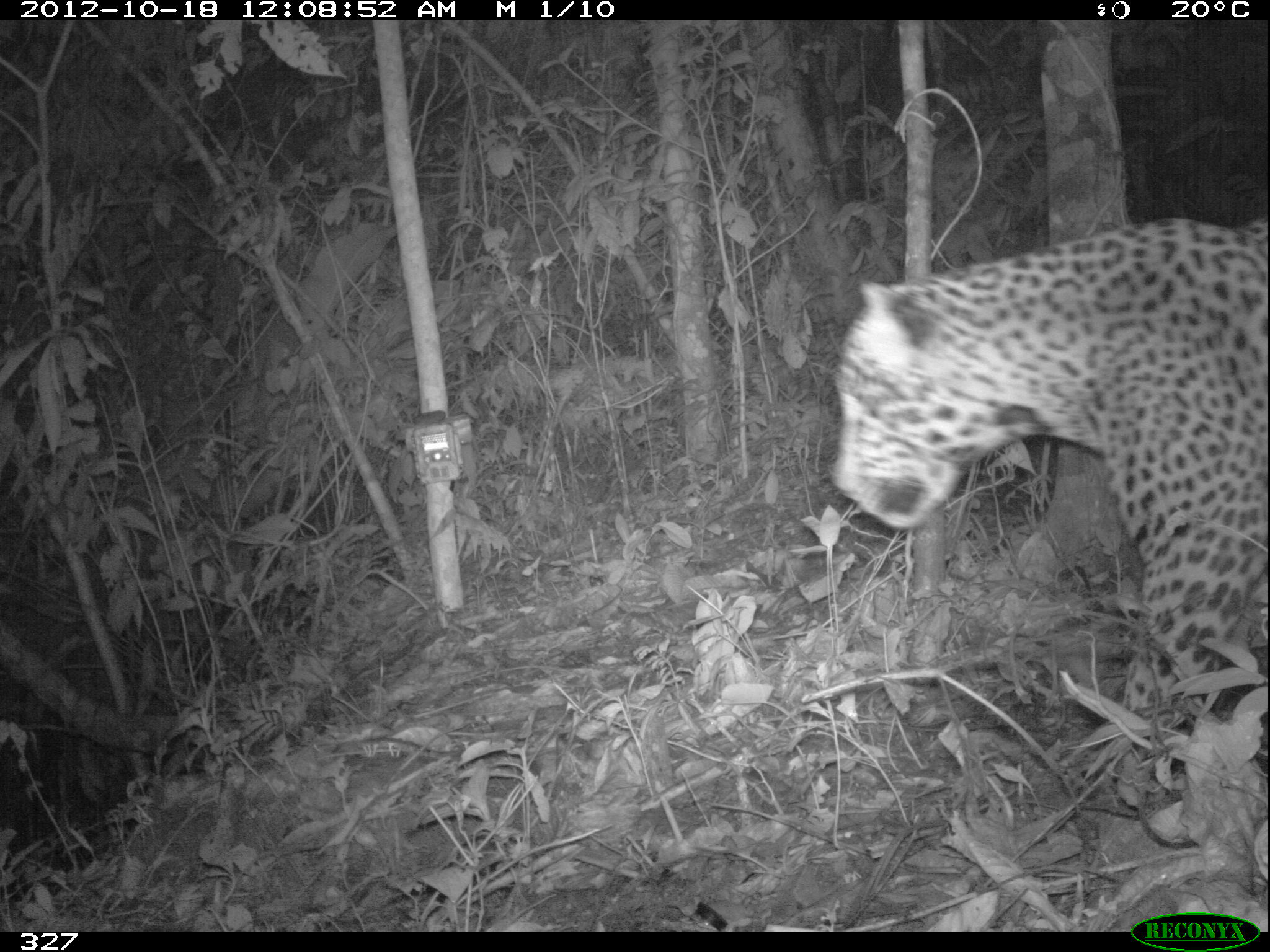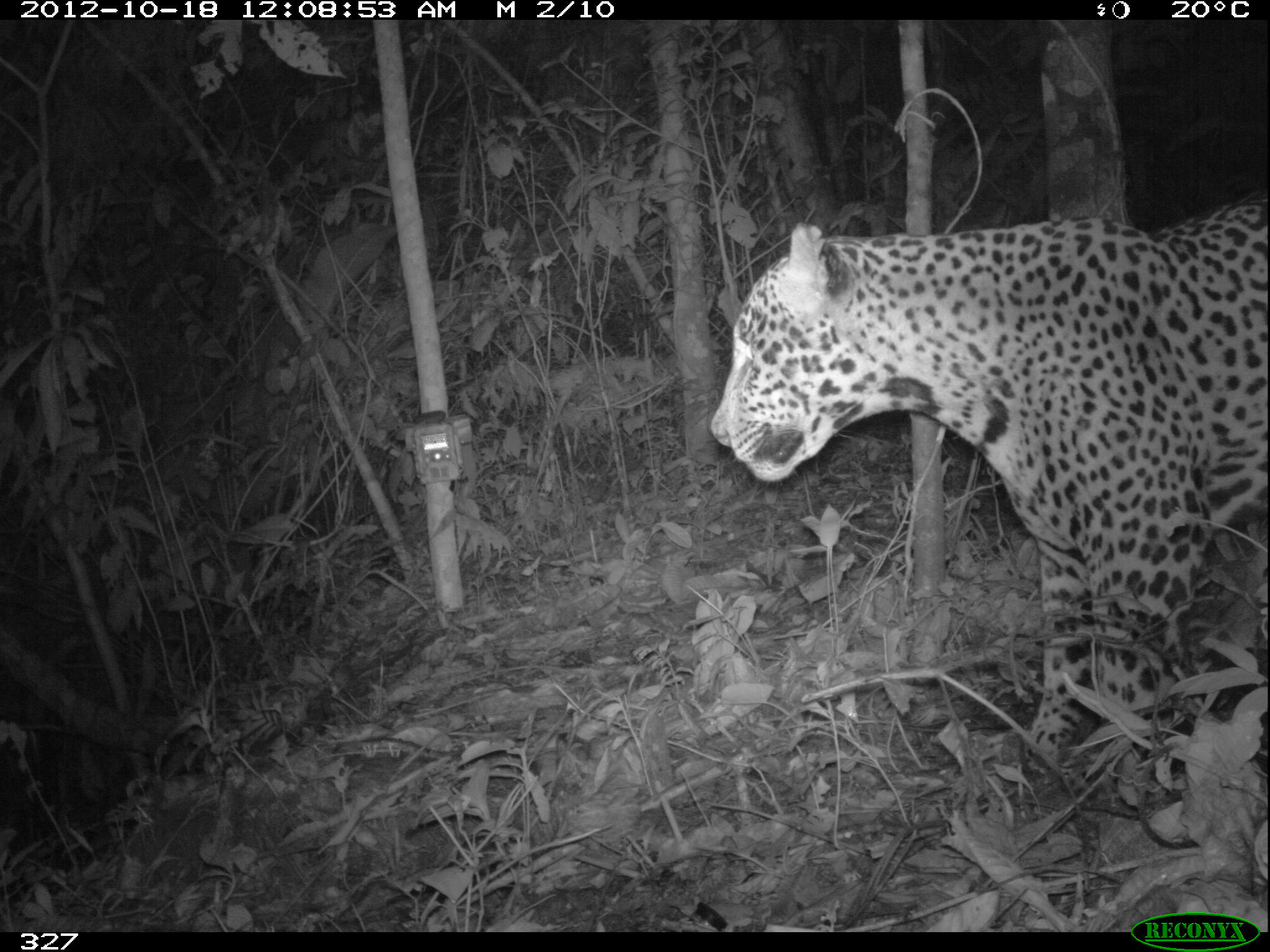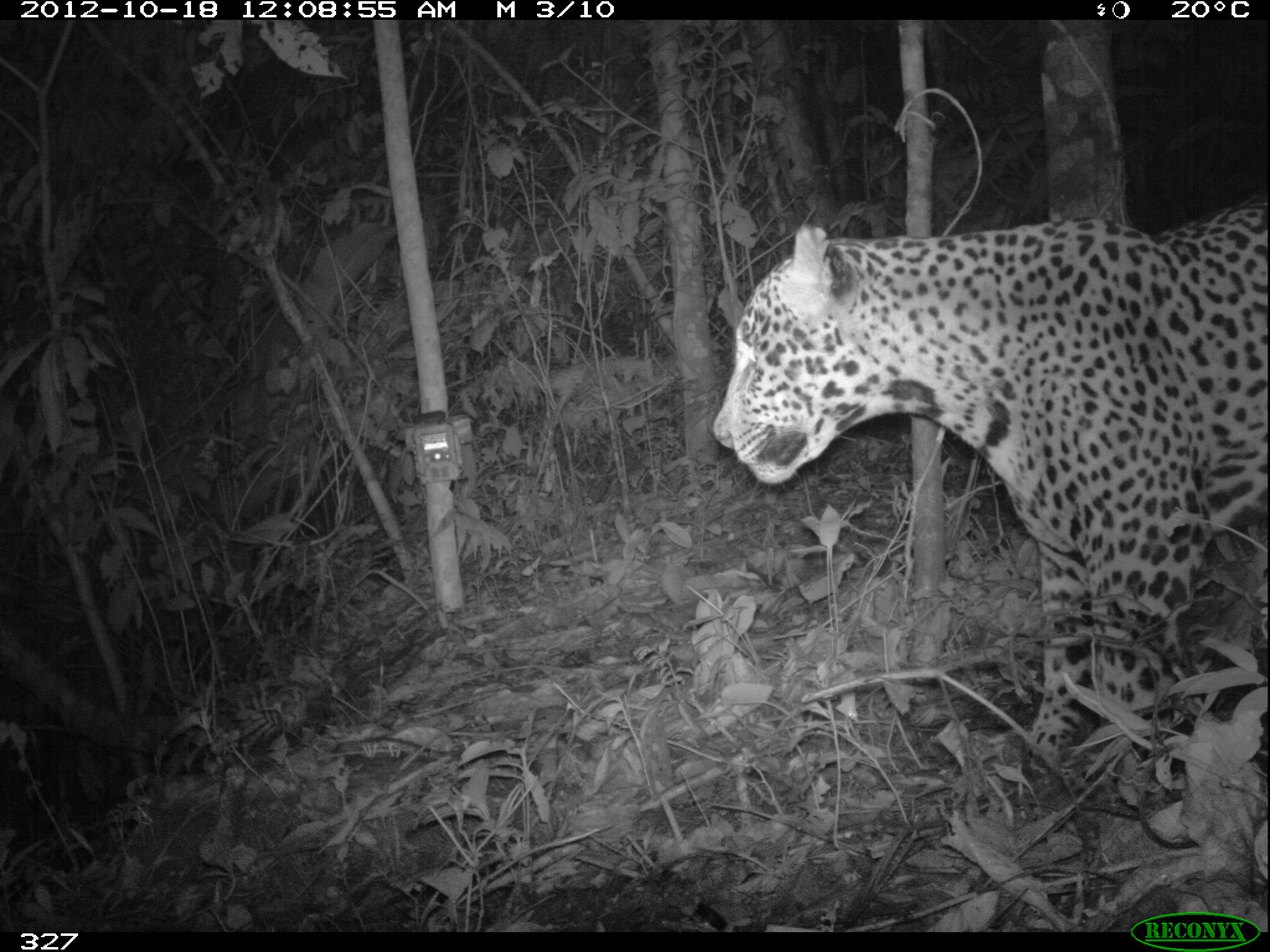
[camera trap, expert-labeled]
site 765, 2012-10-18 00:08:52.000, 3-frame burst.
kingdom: Animalia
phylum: Chordata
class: Mammalia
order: Carnivora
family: Felidae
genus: Panthera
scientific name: Panthera onca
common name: jaguar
Panthera onca (jaguar).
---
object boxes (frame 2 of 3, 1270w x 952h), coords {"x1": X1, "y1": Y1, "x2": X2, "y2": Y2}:
panthera onca: {"x1": 706, "y1": 192, "x2": 1267, "y2": 757}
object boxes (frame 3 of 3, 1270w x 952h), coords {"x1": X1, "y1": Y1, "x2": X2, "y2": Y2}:
panthera onca: {"x1": 708, "y1": 197, "x2": 1267, "y2": 756}